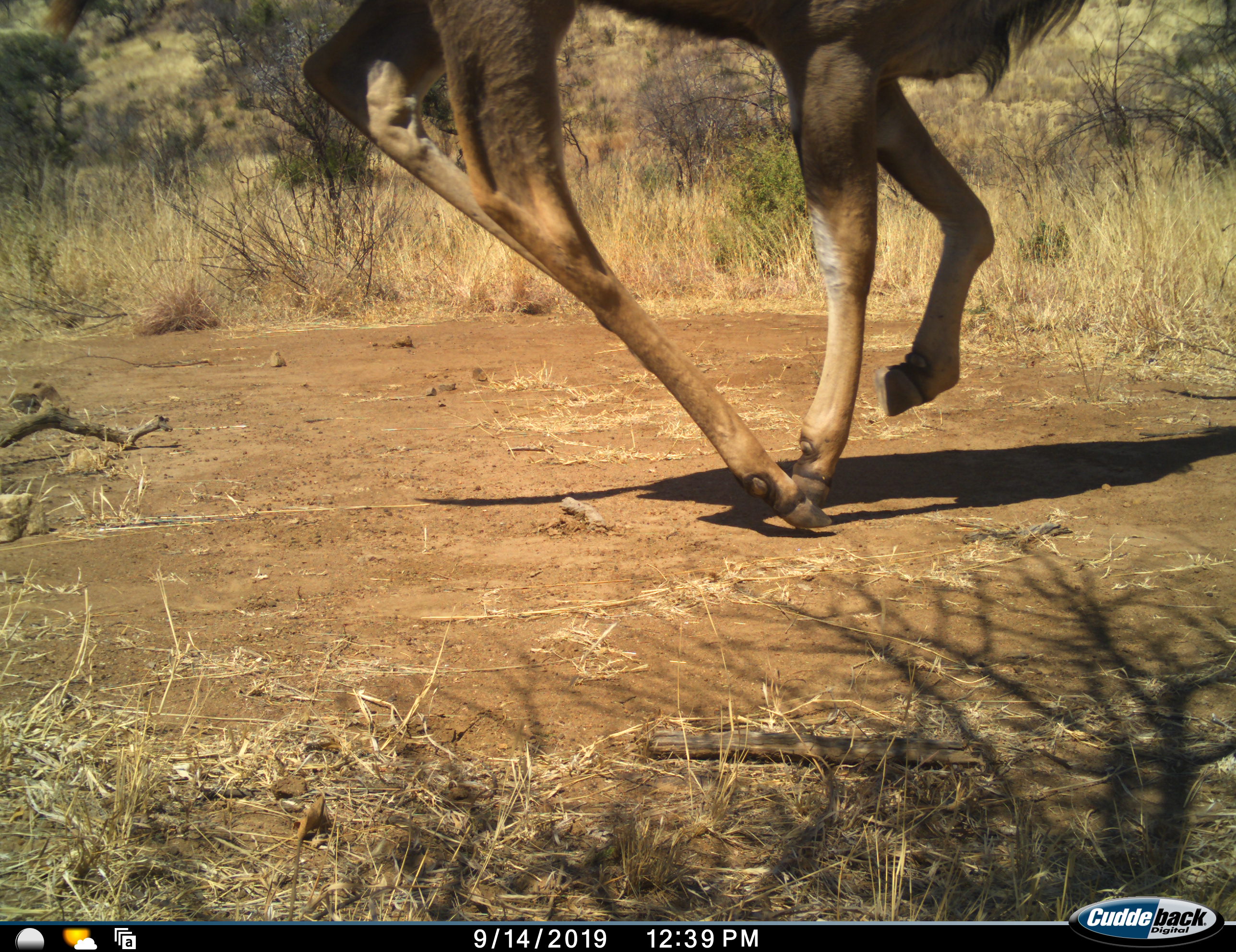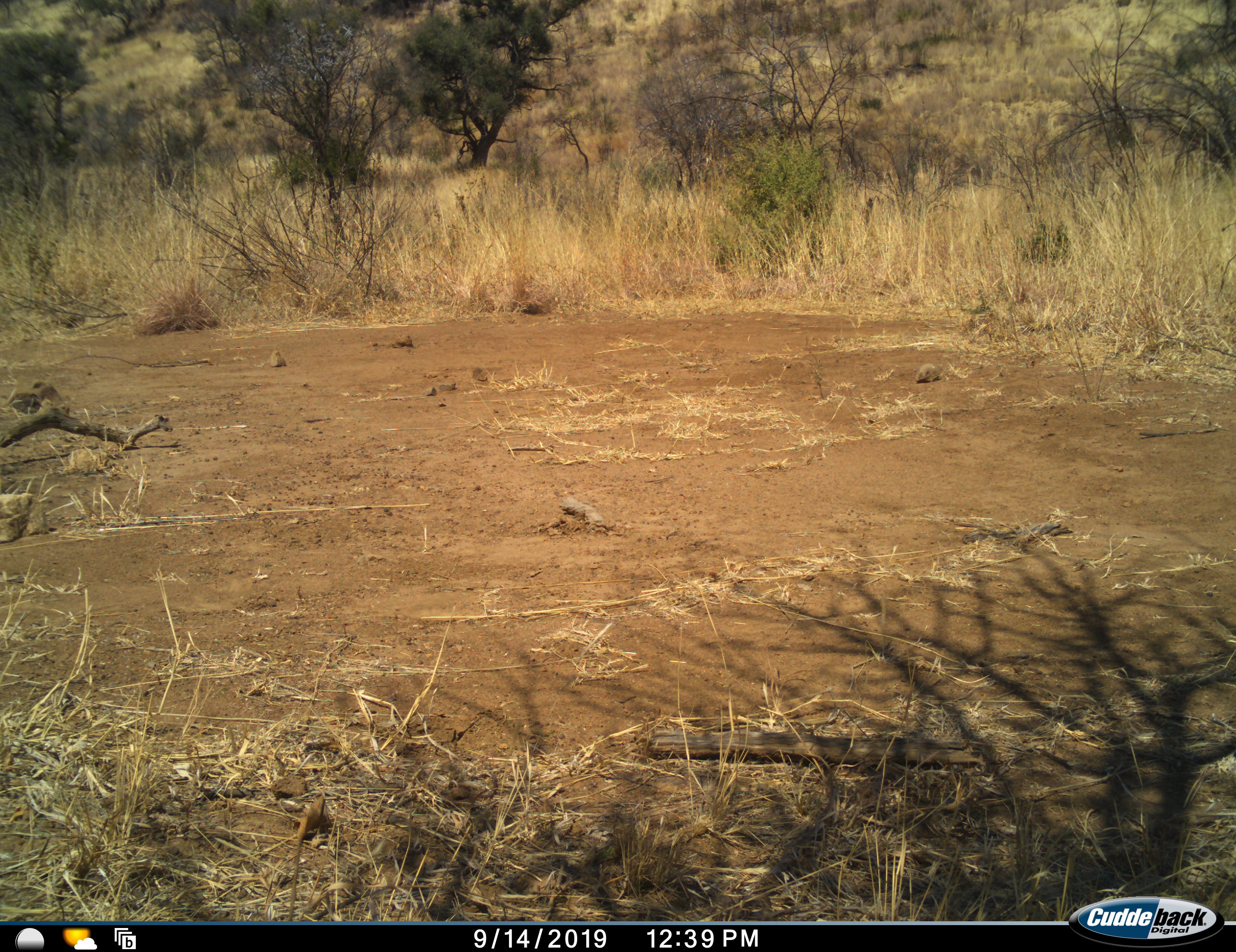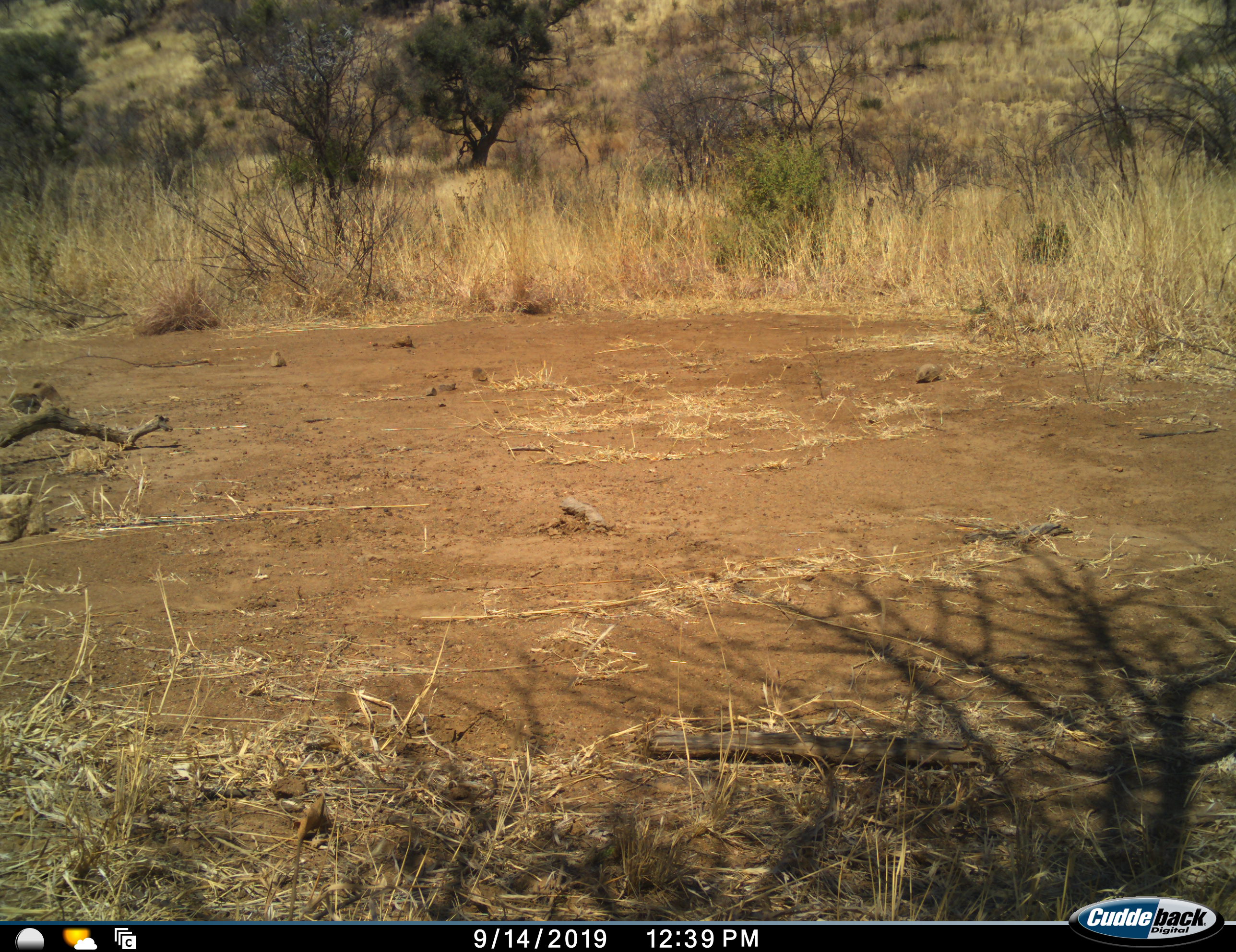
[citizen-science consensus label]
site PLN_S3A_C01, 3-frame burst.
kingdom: Animalia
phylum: Chordata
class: Mammalia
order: Artiodactyla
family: Bovidae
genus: Tragelaphus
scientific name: Tragelaphus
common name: kudu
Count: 1.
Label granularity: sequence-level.